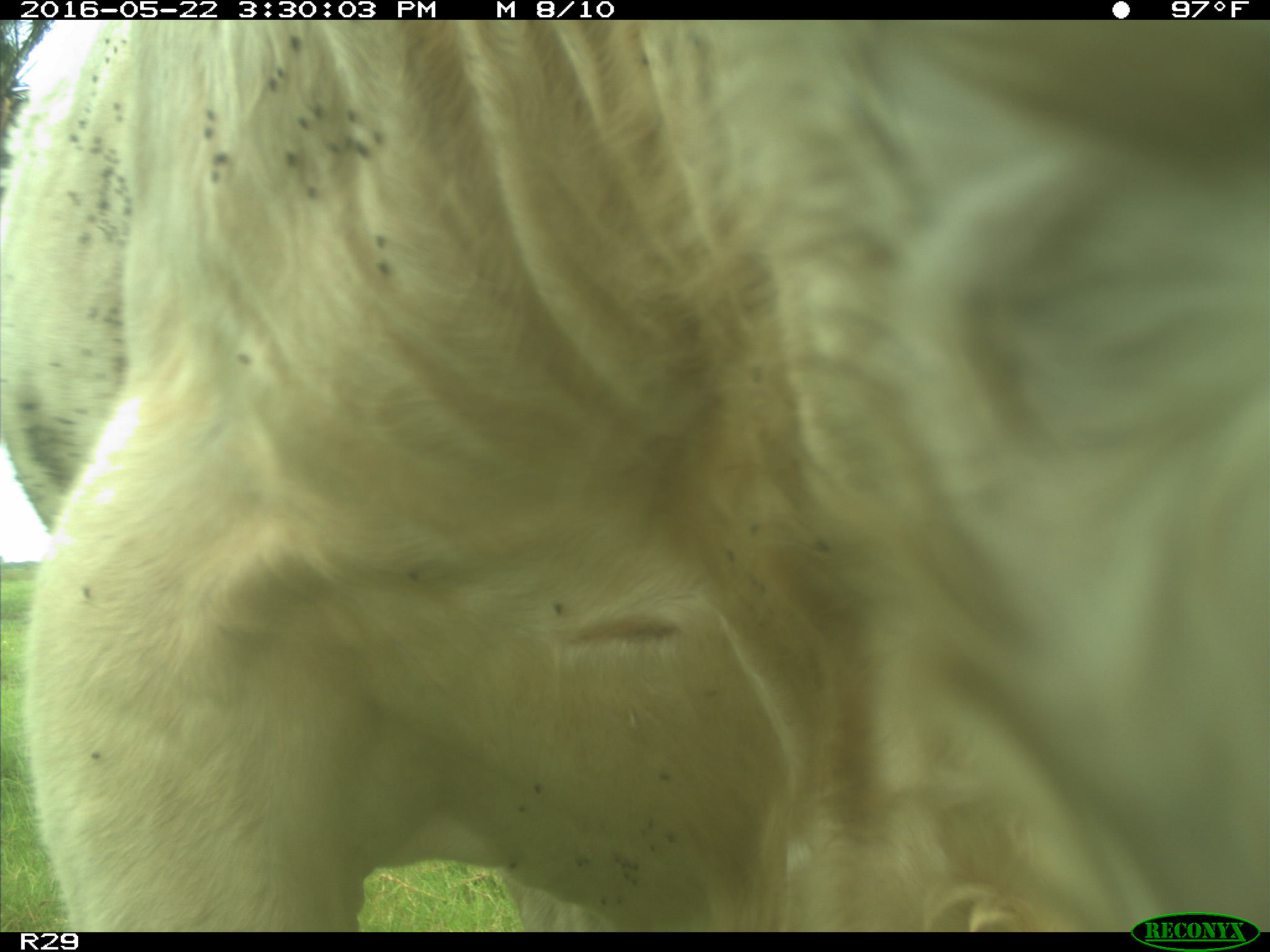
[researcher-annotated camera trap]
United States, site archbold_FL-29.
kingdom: Animalia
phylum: Chordata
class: Mammalia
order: Artiodactyla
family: Bovidae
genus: Bos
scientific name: Bos taurus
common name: domestic cow